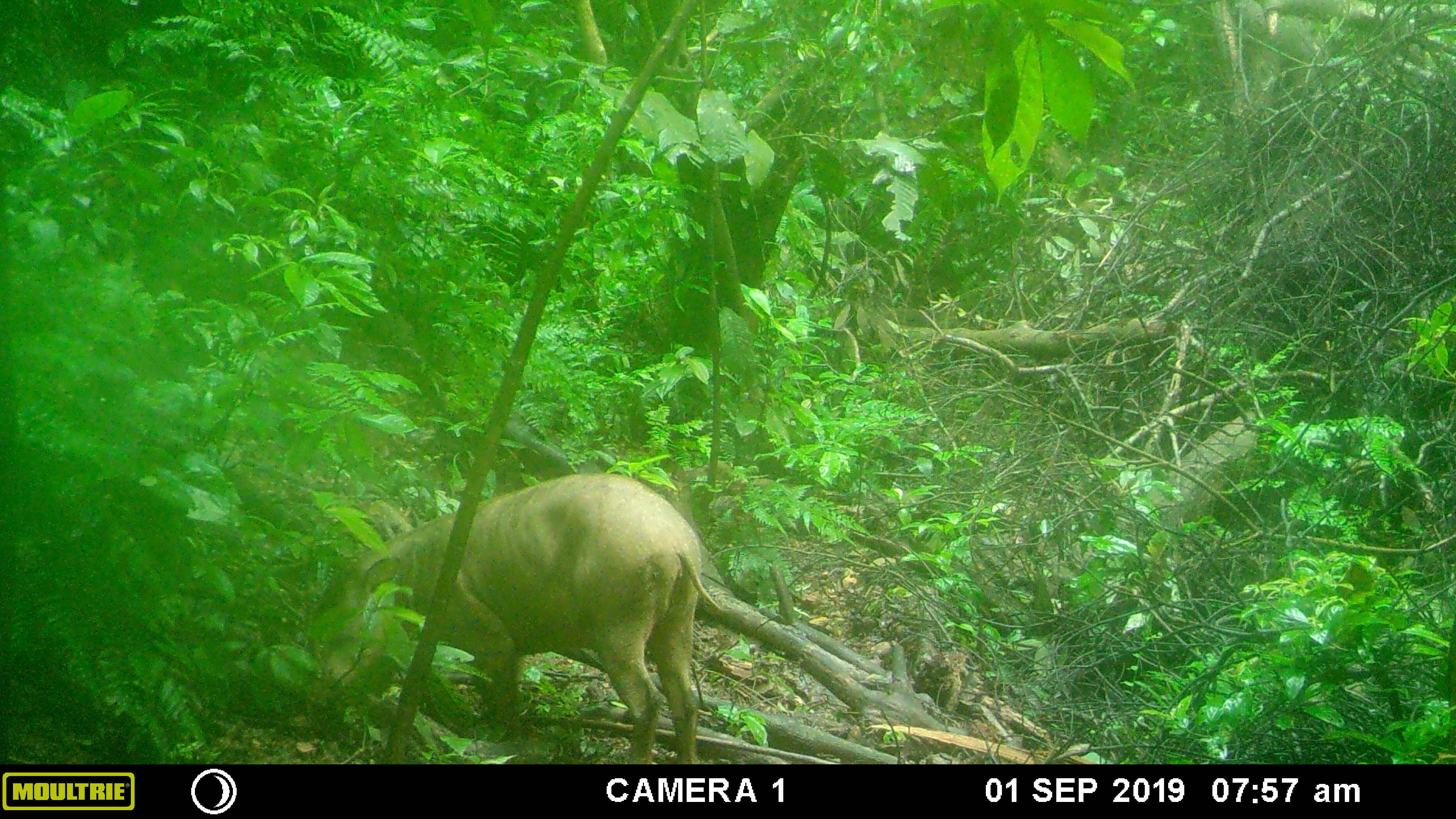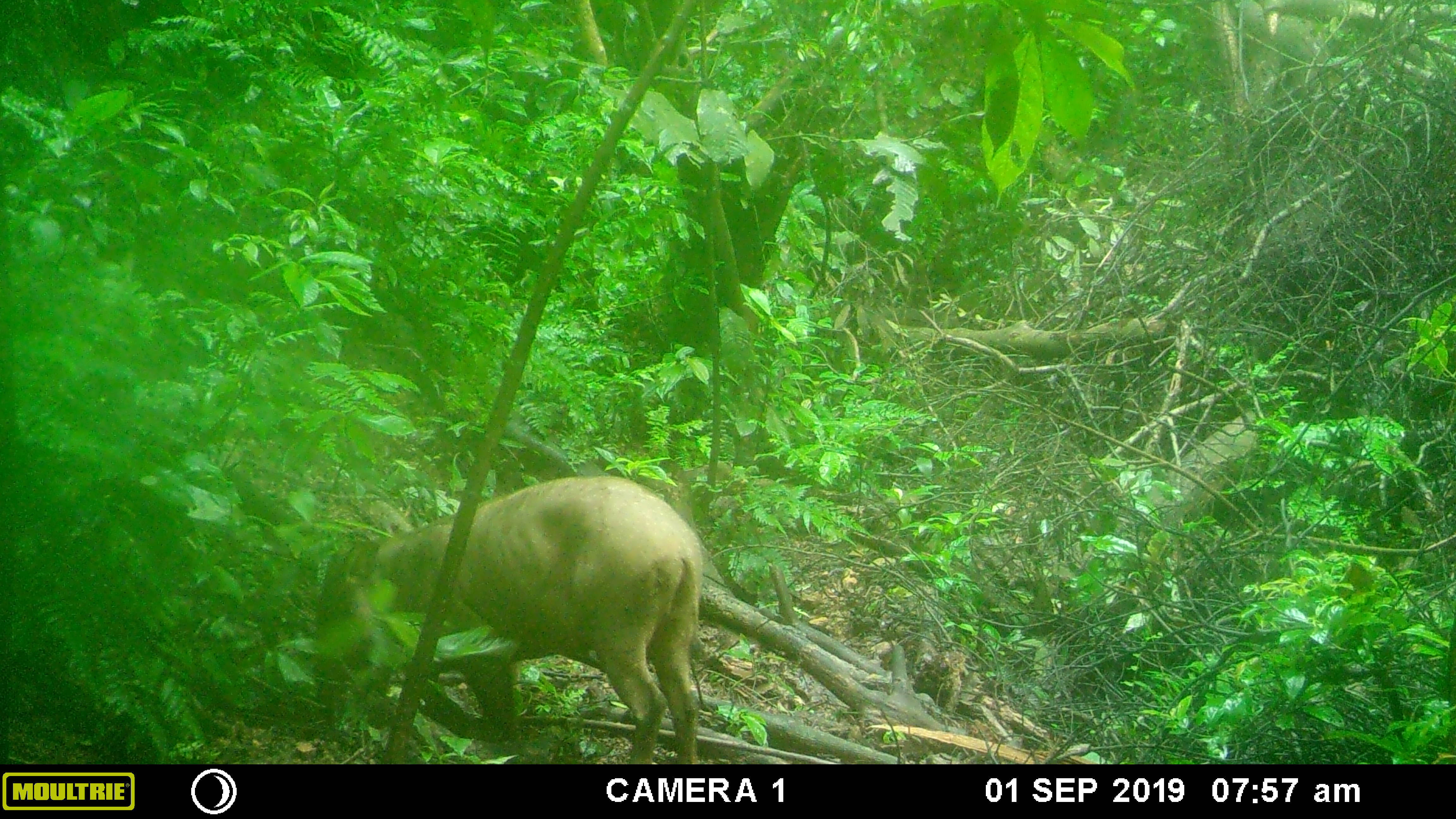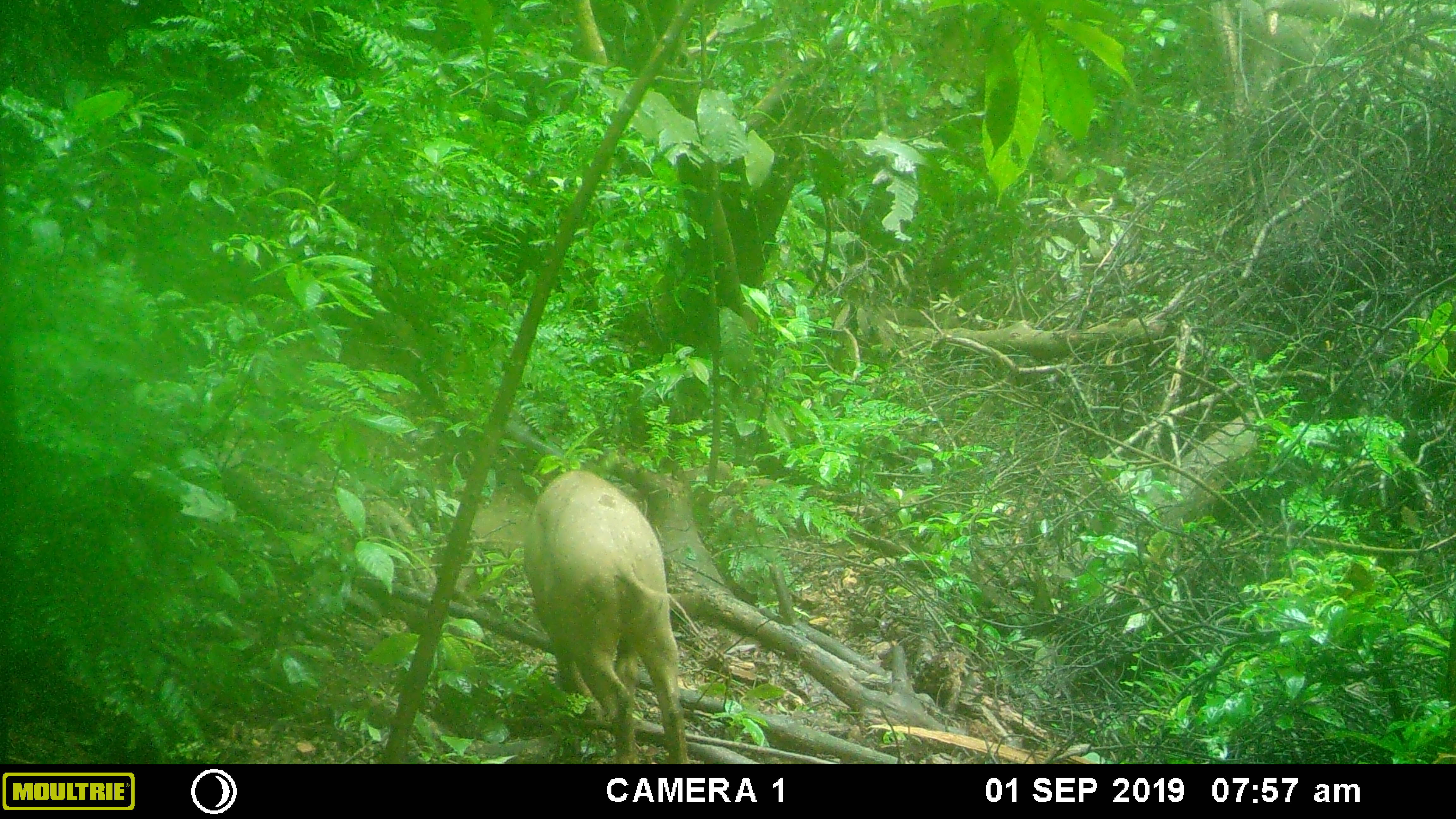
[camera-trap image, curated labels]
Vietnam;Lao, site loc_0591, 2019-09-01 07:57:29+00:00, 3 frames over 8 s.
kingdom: Animalia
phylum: Chordata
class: Mammalia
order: Artiodactyla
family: Suidae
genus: Sus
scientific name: Sus scrofa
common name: eurasian wild pig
Eurasian wild pig (Sus scrofa). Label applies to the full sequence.